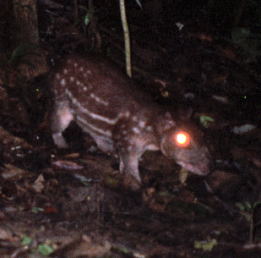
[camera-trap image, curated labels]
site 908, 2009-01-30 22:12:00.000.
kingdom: Animalia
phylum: Chordata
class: Mammalia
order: Rodentia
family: Cuniculidae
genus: Cuniculus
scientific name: Cuniculus paca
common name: spotted paca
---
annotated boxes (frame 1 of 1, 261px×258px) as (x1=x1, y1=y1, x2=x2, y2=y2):
cuniculus paca: (x1=45, y1=48, x2=213, y2=186)